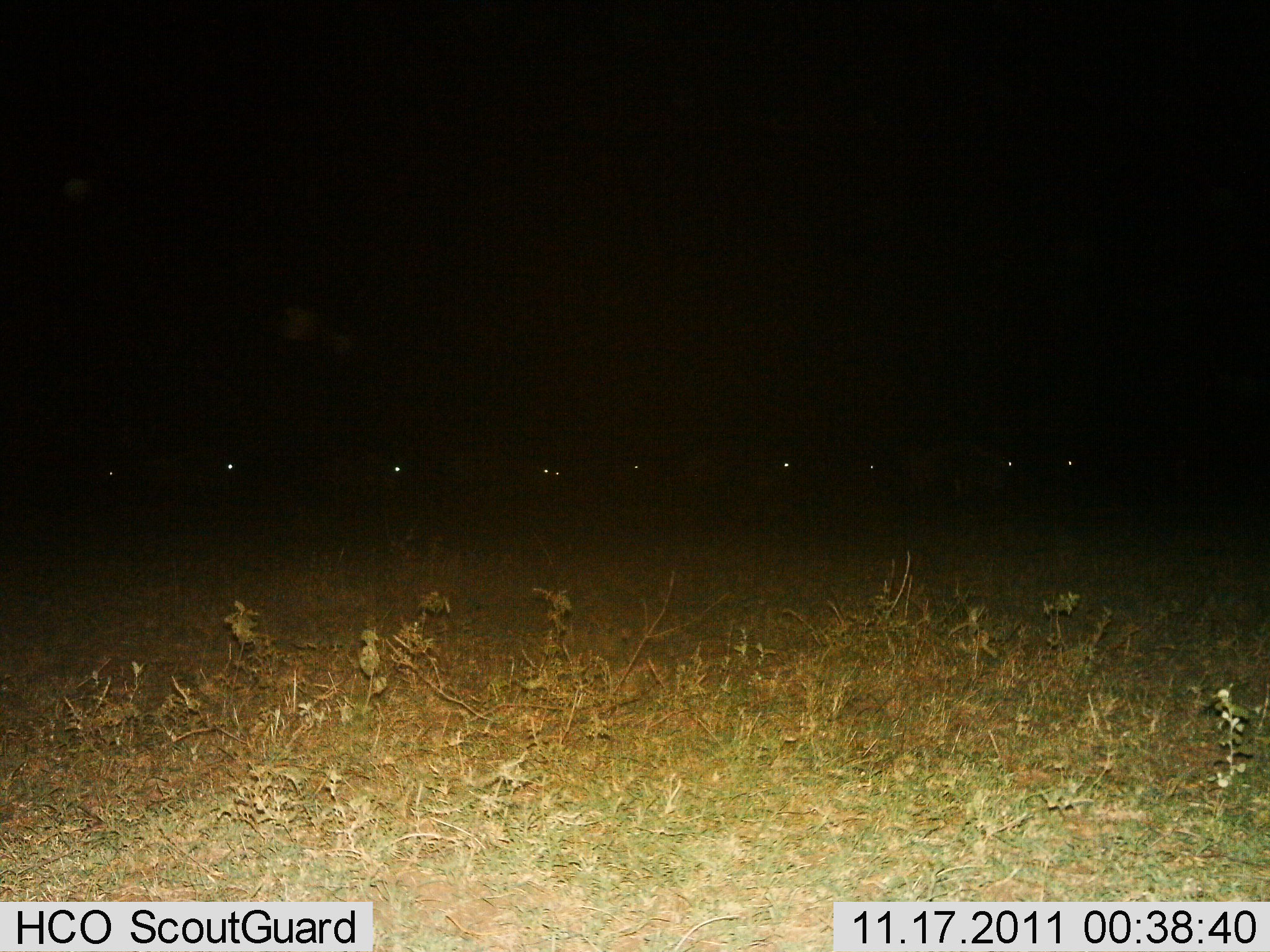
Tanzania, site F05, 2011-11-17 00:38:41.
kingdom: Animalia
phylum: Chordata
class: Mammalia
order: Artiodactyla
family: Bovidae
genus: Connochaetes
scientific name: Connochaetes taurinus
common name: blue wildebeest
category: wildebeest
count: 10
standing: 70%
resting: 0%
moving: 40%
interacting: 0%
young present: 0%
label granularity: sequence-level